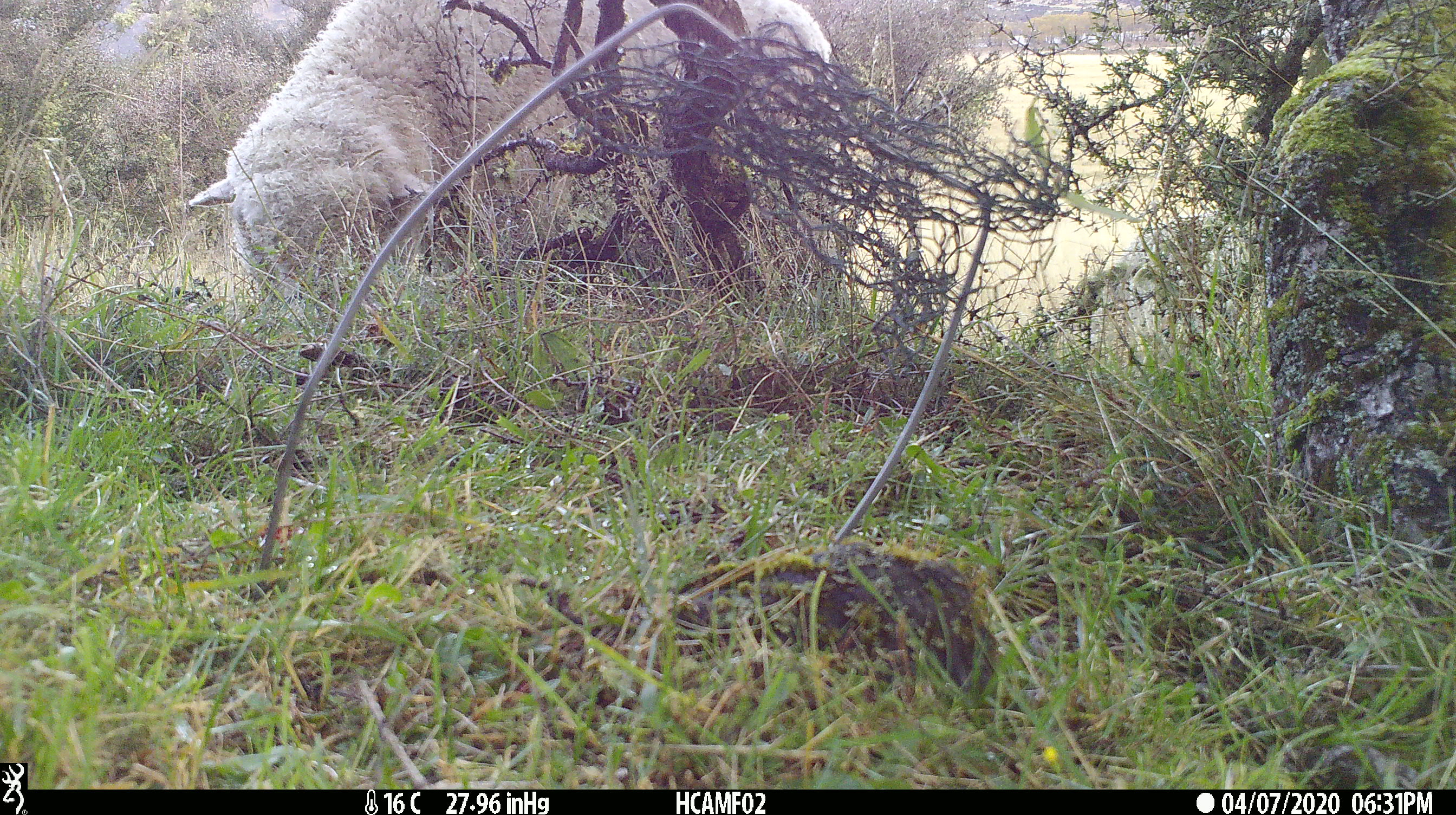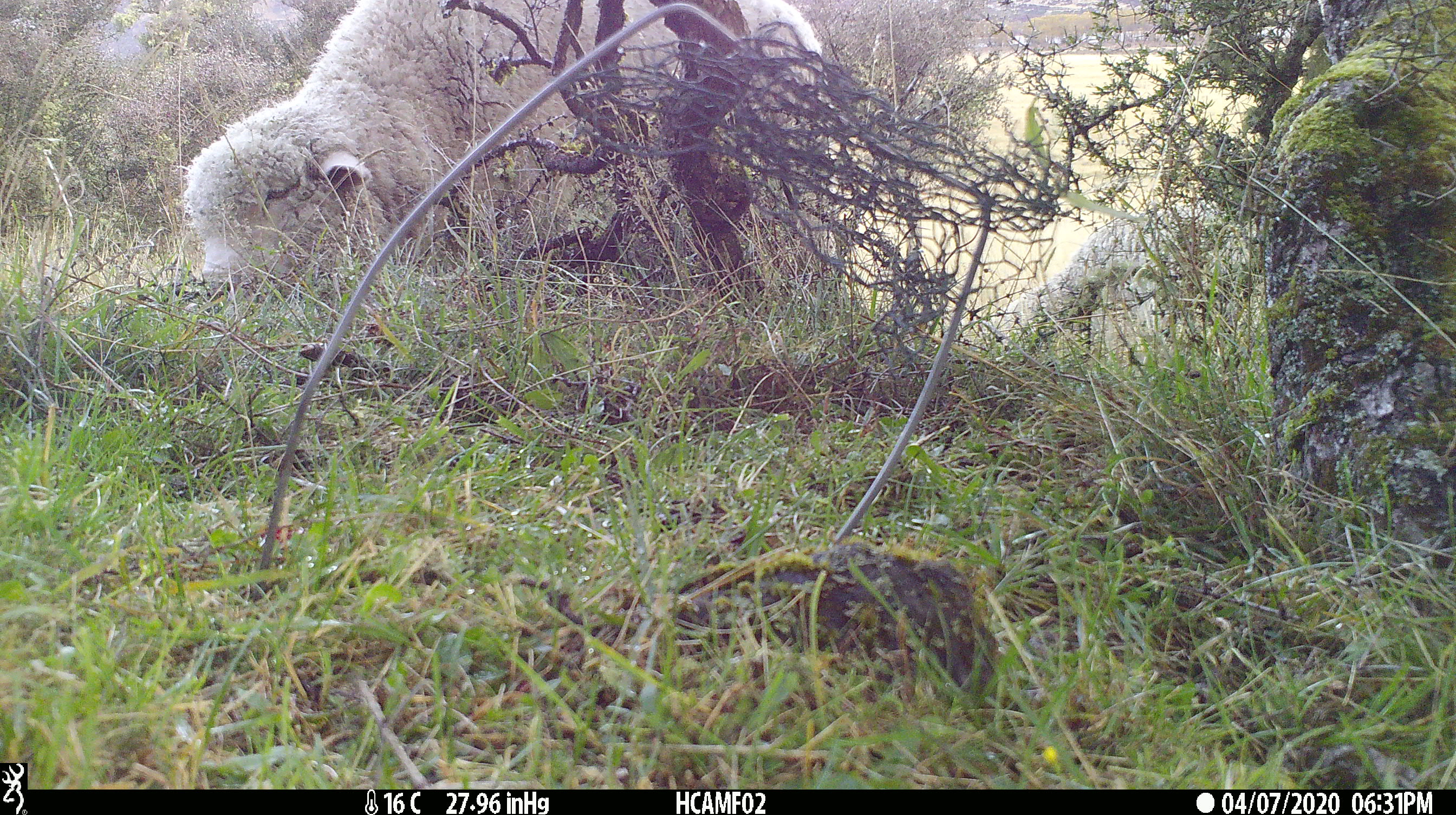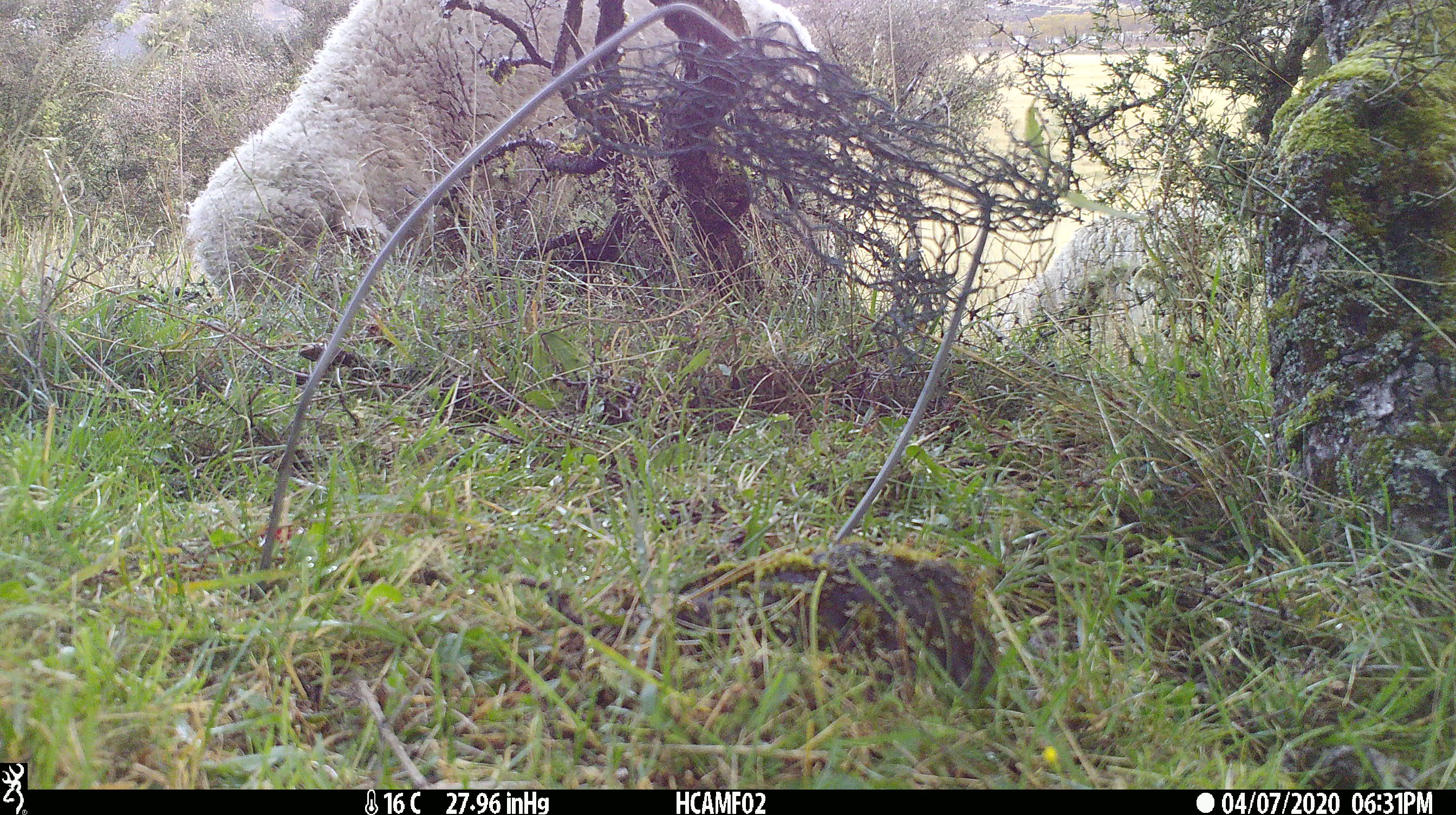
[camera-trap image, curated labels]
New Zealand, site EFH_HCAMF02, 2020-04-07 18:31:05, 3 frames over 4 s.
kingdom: Animalia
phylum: Chordata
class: Mammalia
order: Artiodactyla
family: Bovidae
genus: Ovis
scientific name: Ovis aries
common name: domestic sheep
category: sheep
Sheep (domestic sheep) (Ovis aries).